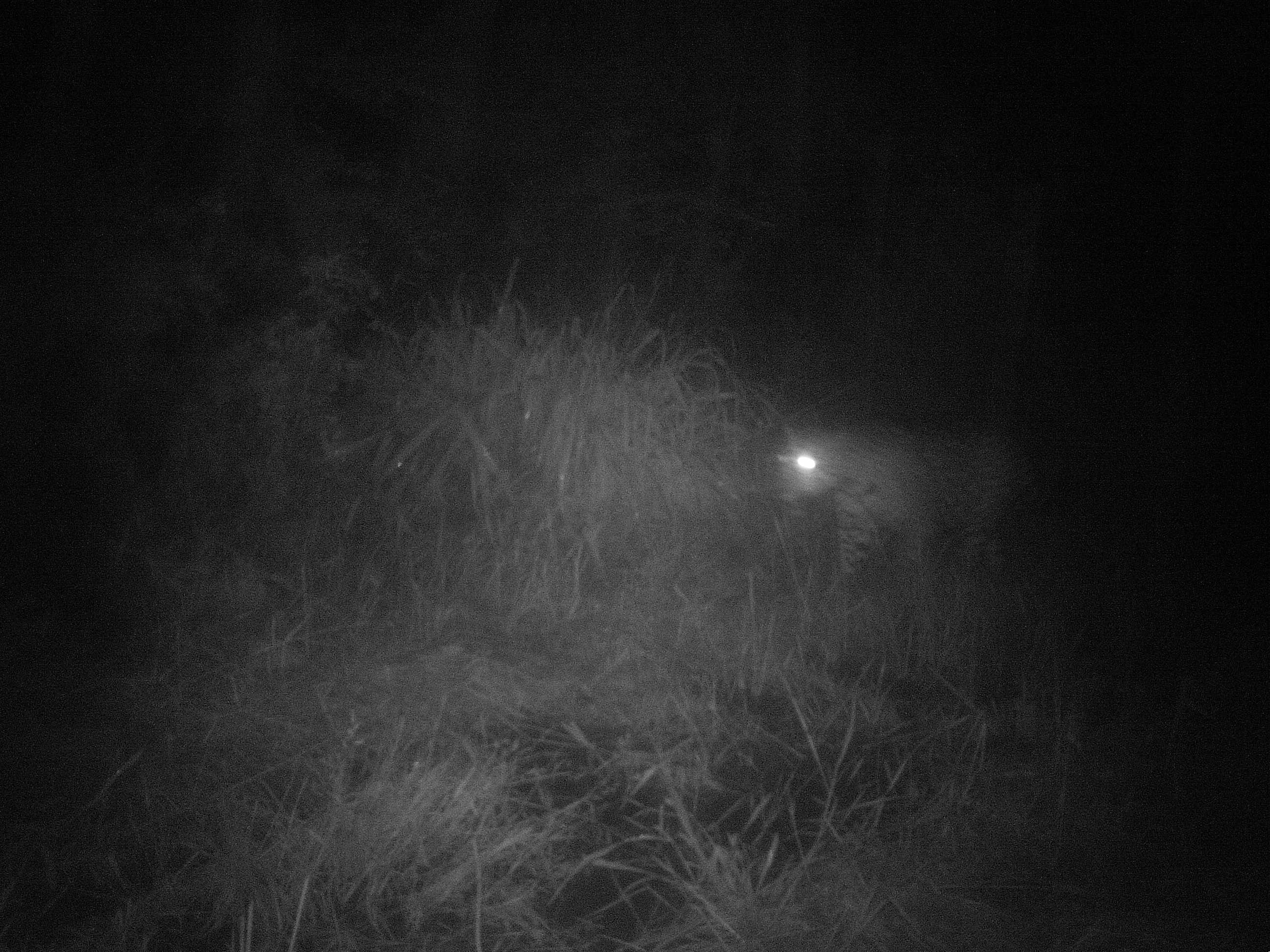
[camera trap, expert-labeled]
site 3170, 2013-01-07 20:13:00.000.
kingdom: Animalia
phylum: Chordata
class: Mammalia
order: Carnivora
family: Felidae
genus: Panthera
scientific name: Panthera onca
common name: jaguar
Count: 1.